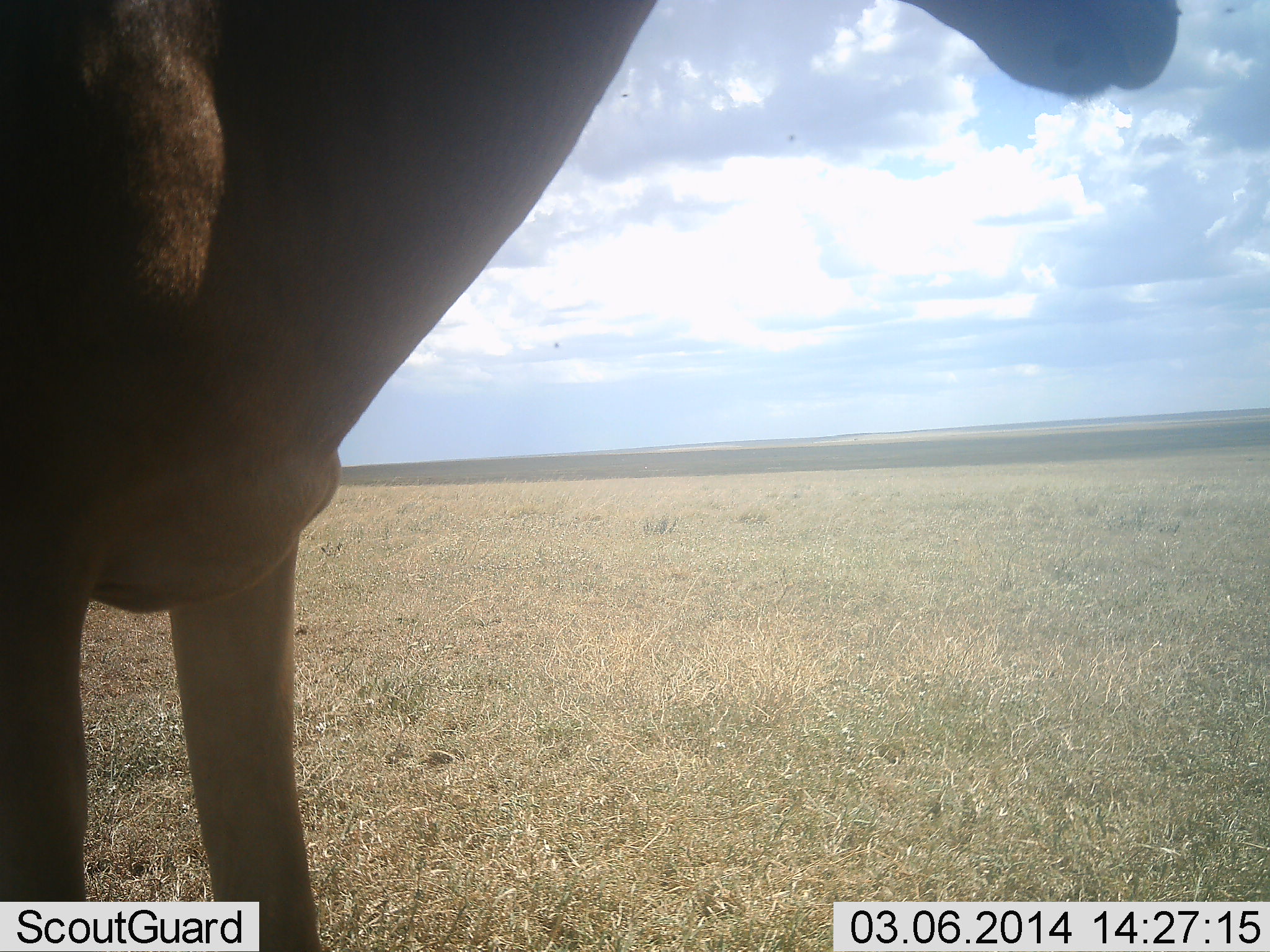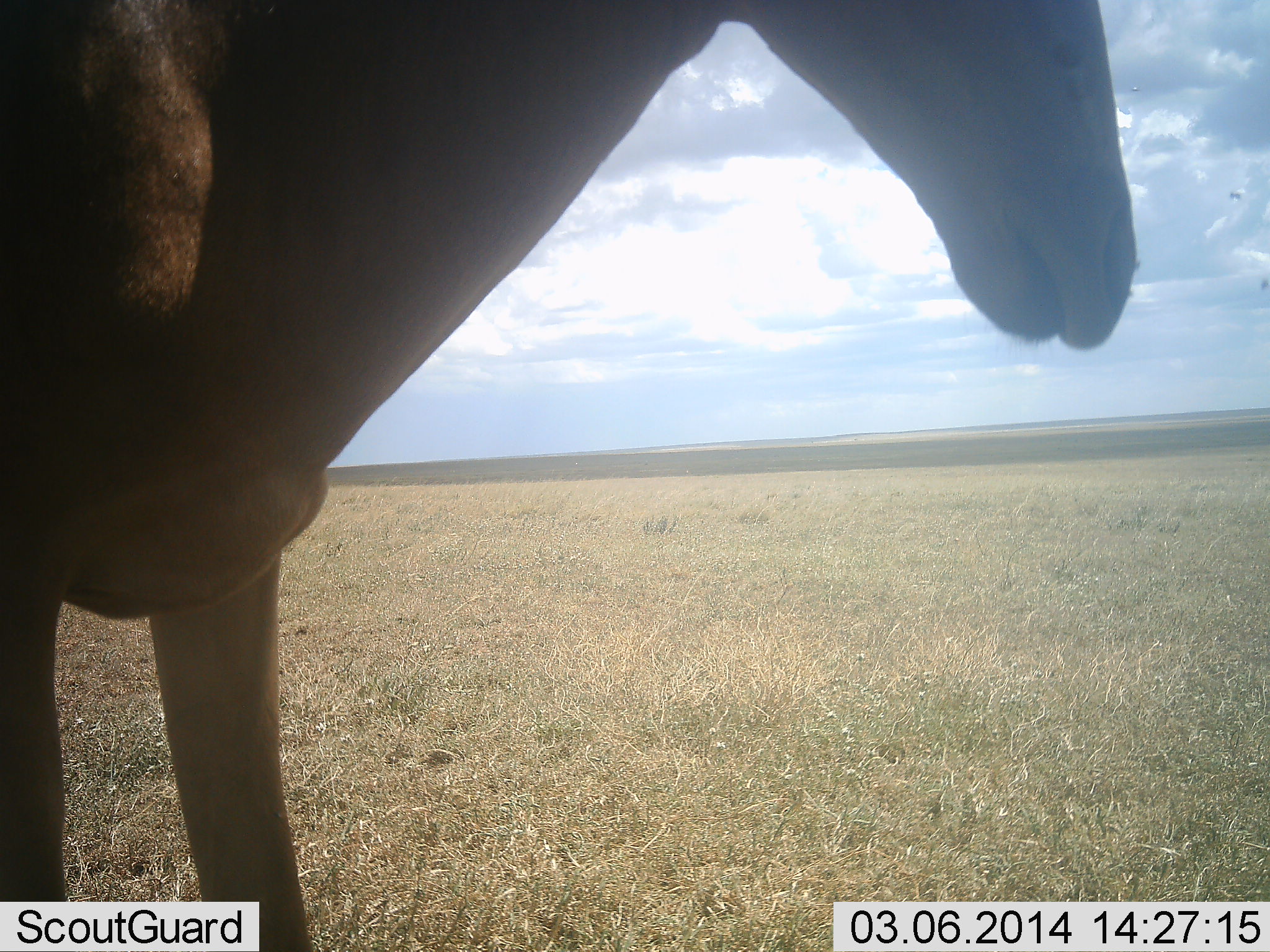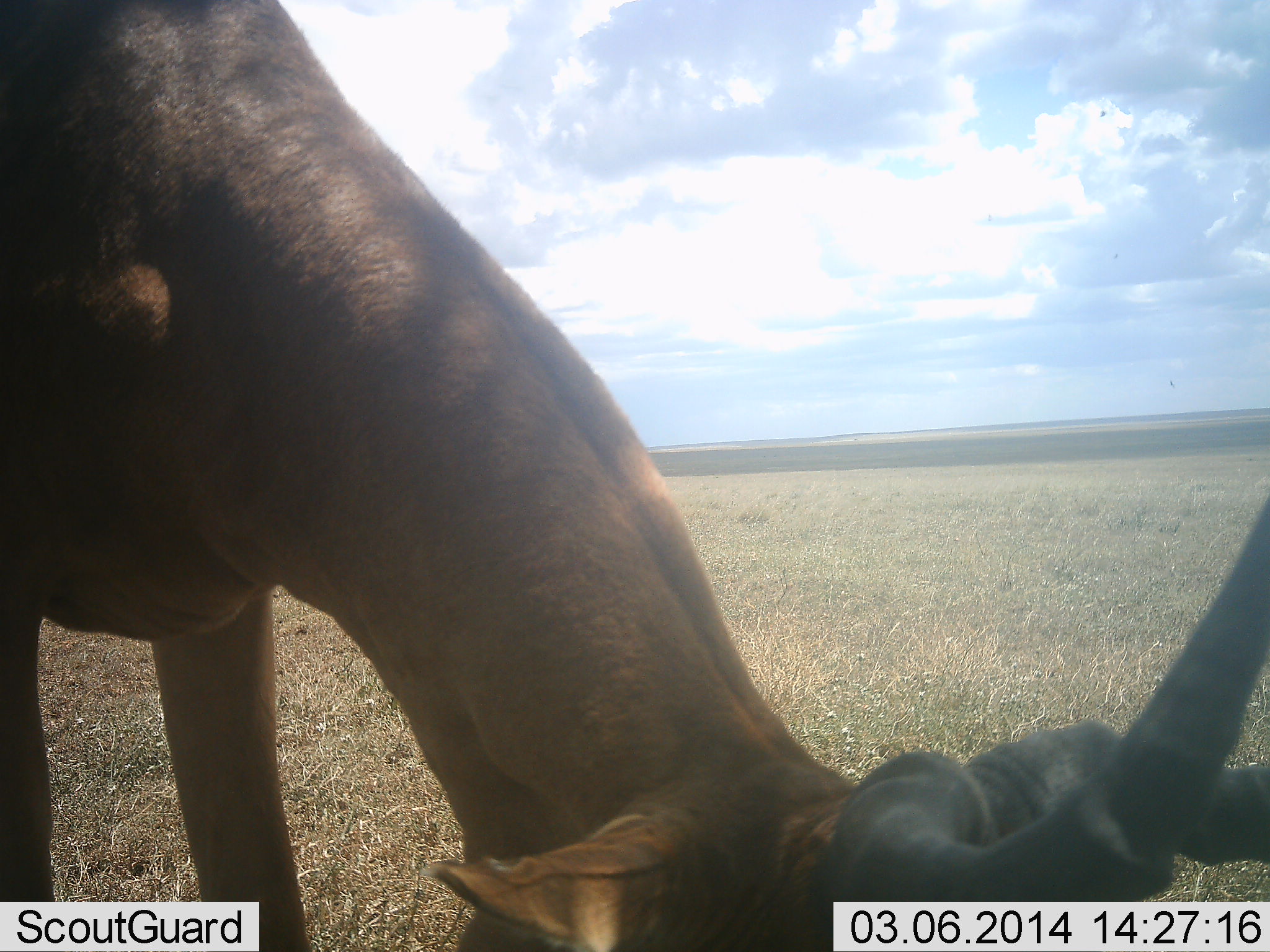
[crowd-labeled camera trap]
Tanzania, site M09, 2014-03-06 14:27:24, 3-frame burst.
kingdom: Animalia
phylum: Chordata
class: Mammalia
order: Artiodactyla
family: Bovidae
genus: Alcelaphus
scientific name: Alcelaphus buselaphus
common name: hartebeest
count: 1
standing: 50%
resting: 0%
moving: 0%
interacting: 0%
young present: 0%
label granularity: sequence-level